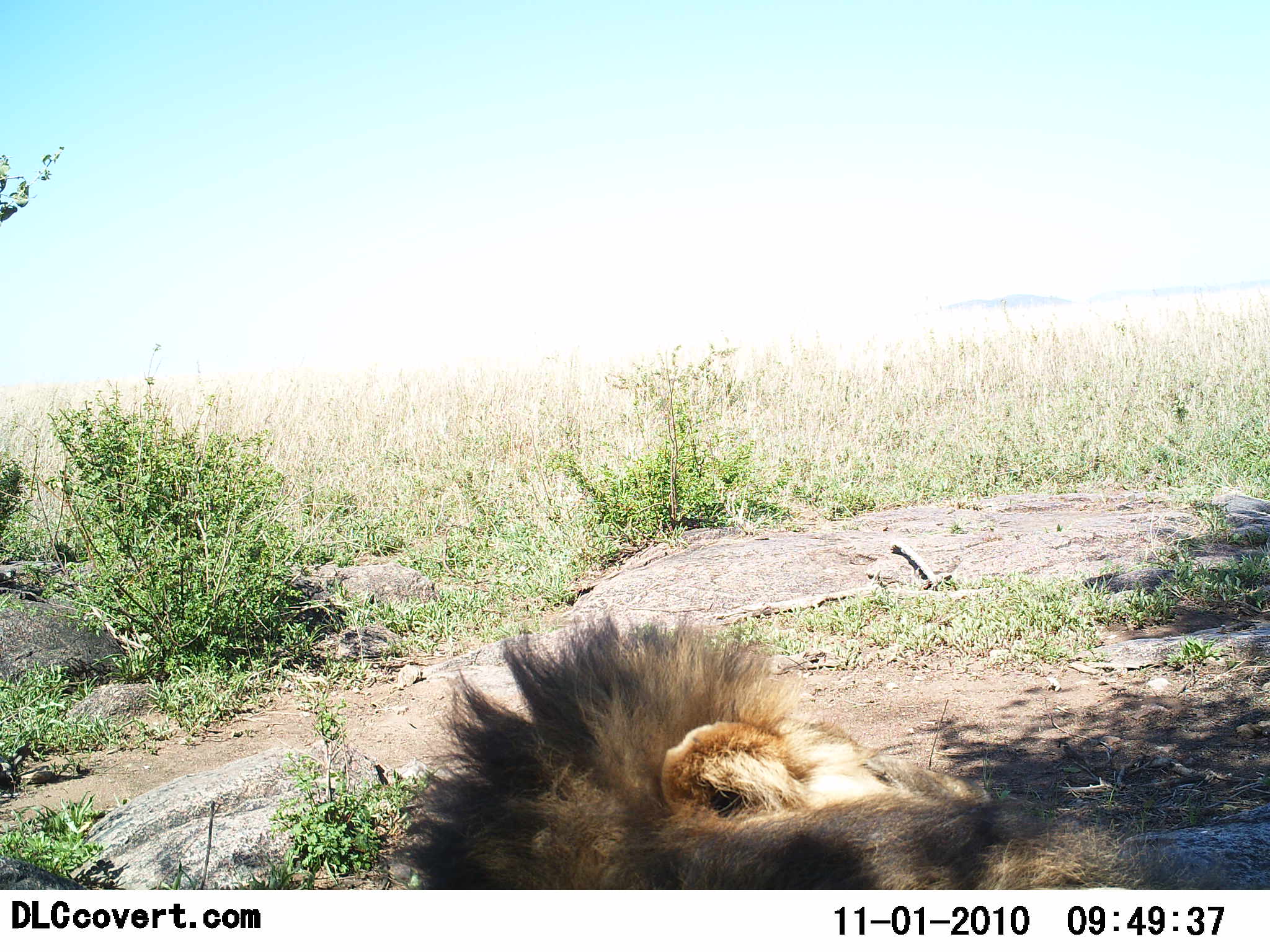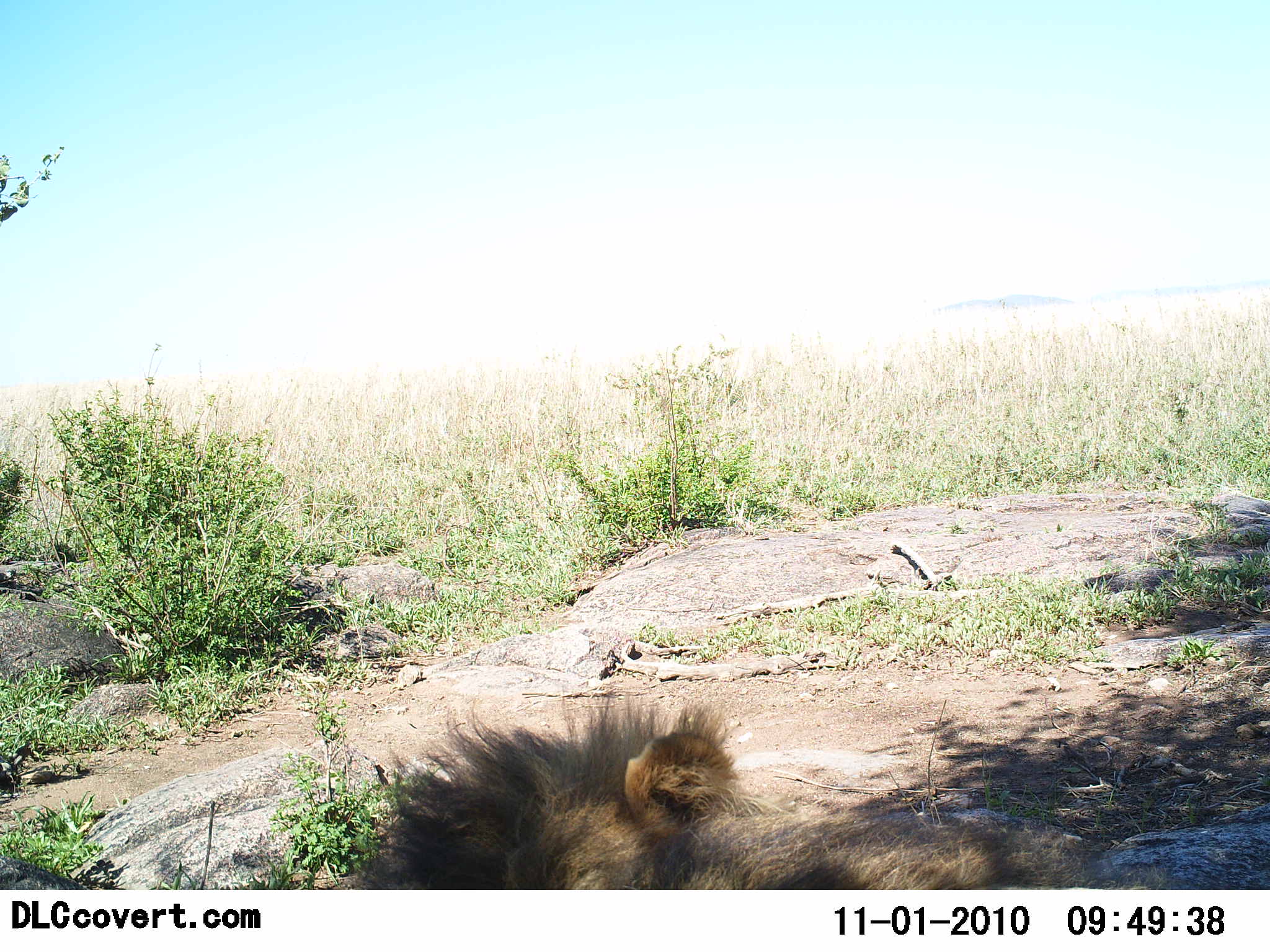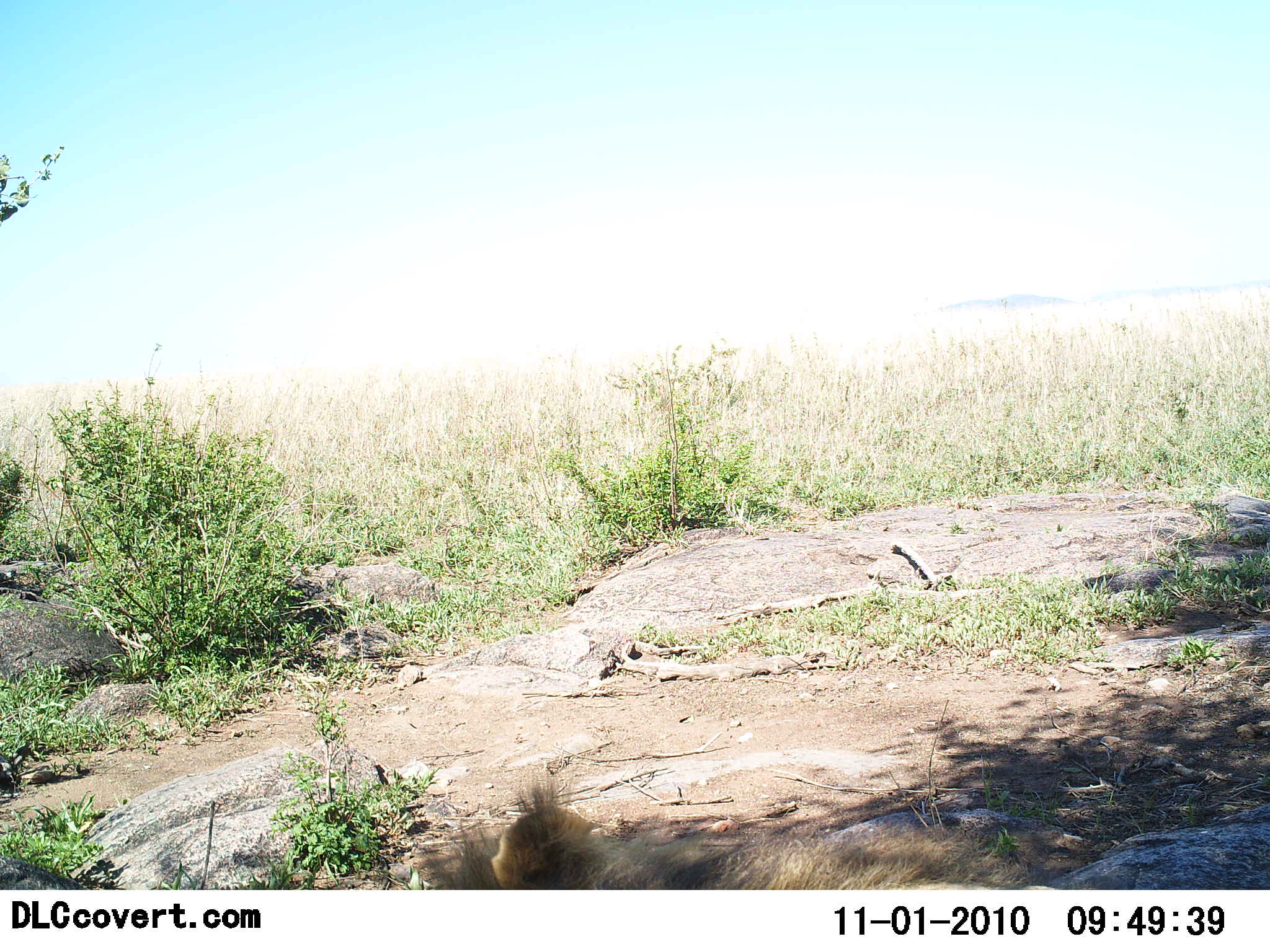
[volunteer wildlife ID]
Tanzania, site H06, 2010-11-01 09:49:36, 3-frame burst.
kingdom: Animalia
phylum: Chordata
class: Mammalia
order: Carnivora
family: Felidae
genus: Panthera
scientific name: Panthera leo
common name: lion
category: lionmale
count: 1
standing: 0%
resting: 100%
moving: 0%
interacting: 0%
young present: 0%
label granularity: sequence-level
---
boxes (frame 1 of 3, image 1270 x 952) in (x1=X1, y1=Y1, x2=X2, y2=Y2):
animal: (x1=400, y1=605, x2=1224, y2=889)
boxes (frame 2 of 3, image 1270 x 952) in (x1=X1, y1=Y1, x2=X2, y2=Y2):
animal: (x1=366, y1=687, x2=1171, y2=891)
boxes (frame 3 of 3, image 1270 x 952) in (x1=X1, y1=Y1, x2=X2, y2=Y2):
animal: (x1=409, y1=778, x2=1049, y2=890)